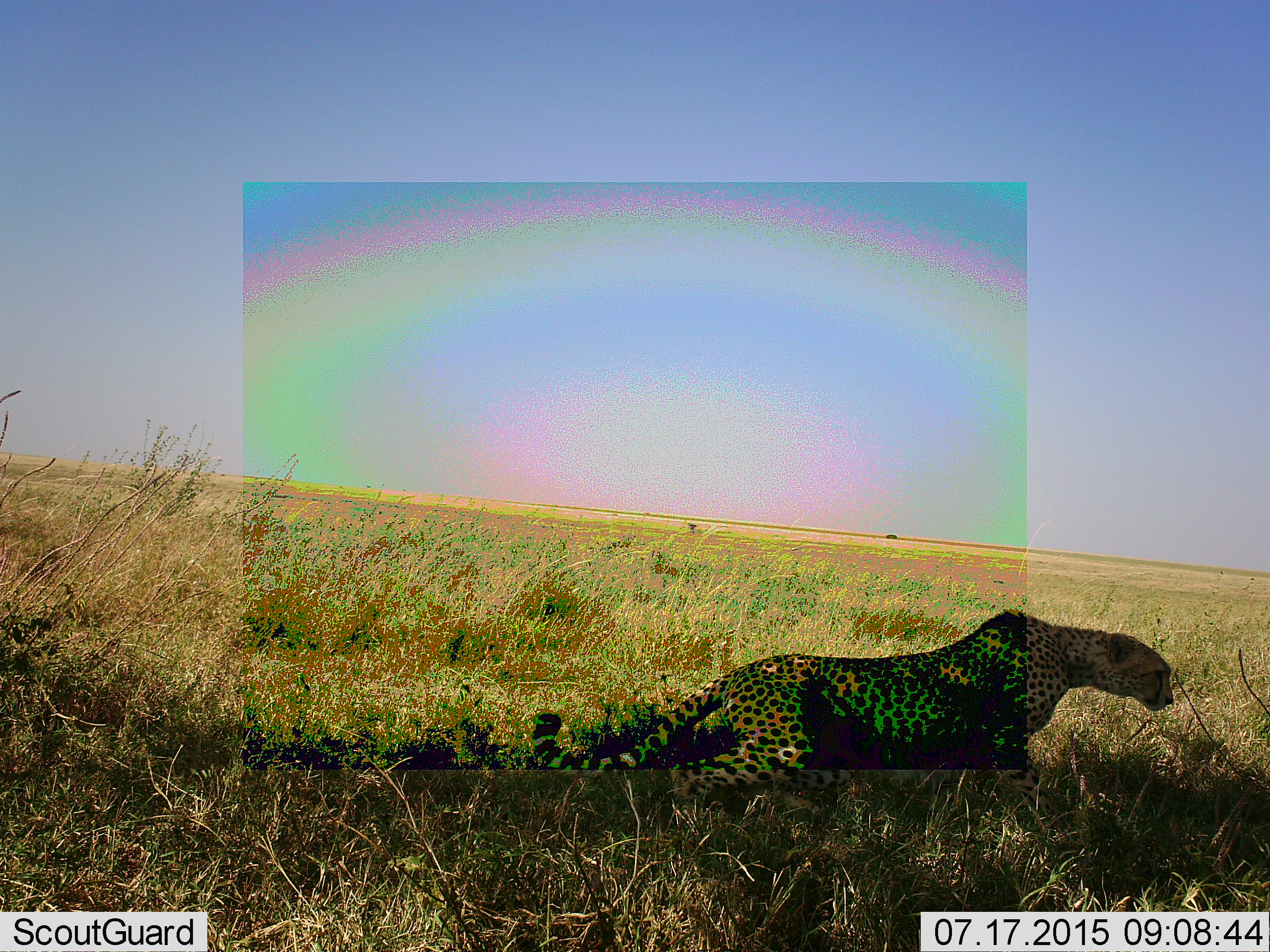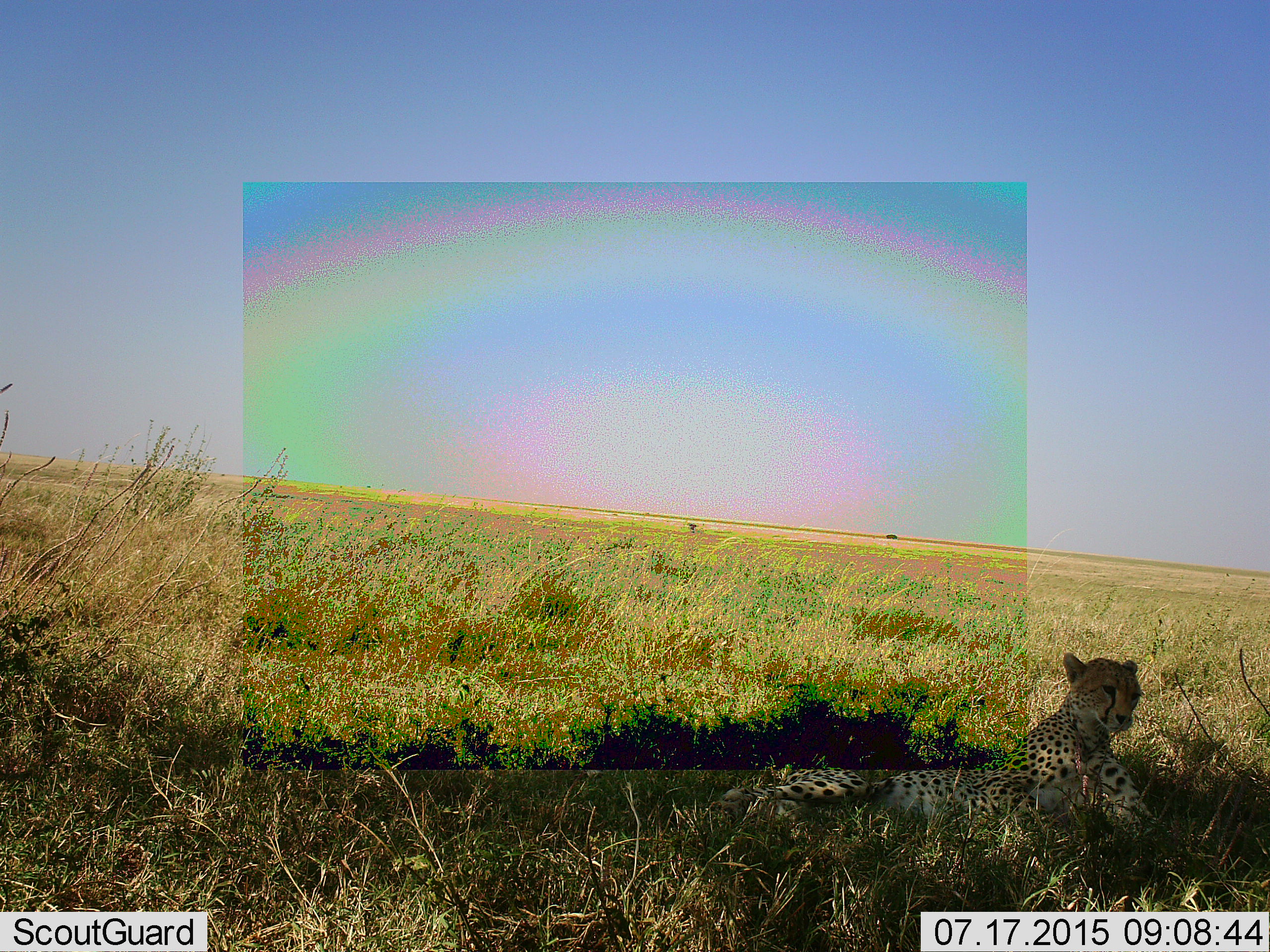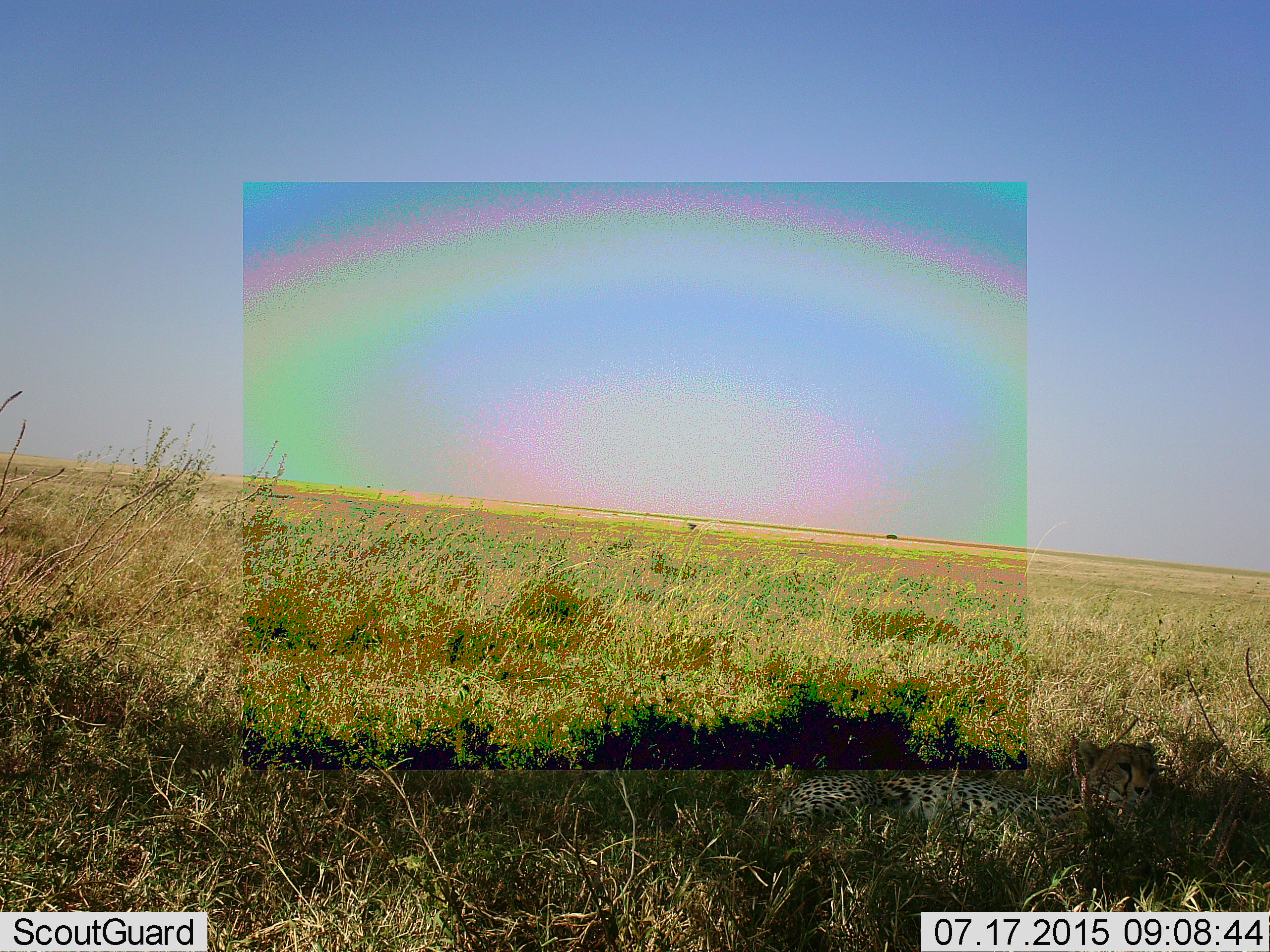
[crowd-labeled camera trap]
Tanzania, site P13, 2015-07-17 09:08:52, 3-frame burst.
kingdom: Animalia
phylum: Chordata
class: Mammalia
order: Carnivora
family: Felidae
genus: Acinonyx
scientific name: Acinonyx jubatus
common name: cheetah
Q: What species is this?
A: Cheetah (Acinonyx jubatus).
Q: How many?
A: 1.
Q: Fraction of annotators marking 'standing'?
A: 44%.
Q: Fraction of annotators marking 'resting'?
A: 78%.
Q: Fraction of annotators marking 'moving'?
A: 33%.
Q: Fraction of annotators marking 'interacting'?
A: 0%.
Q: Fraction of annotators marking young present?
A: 0%.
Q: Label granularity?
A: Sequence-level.